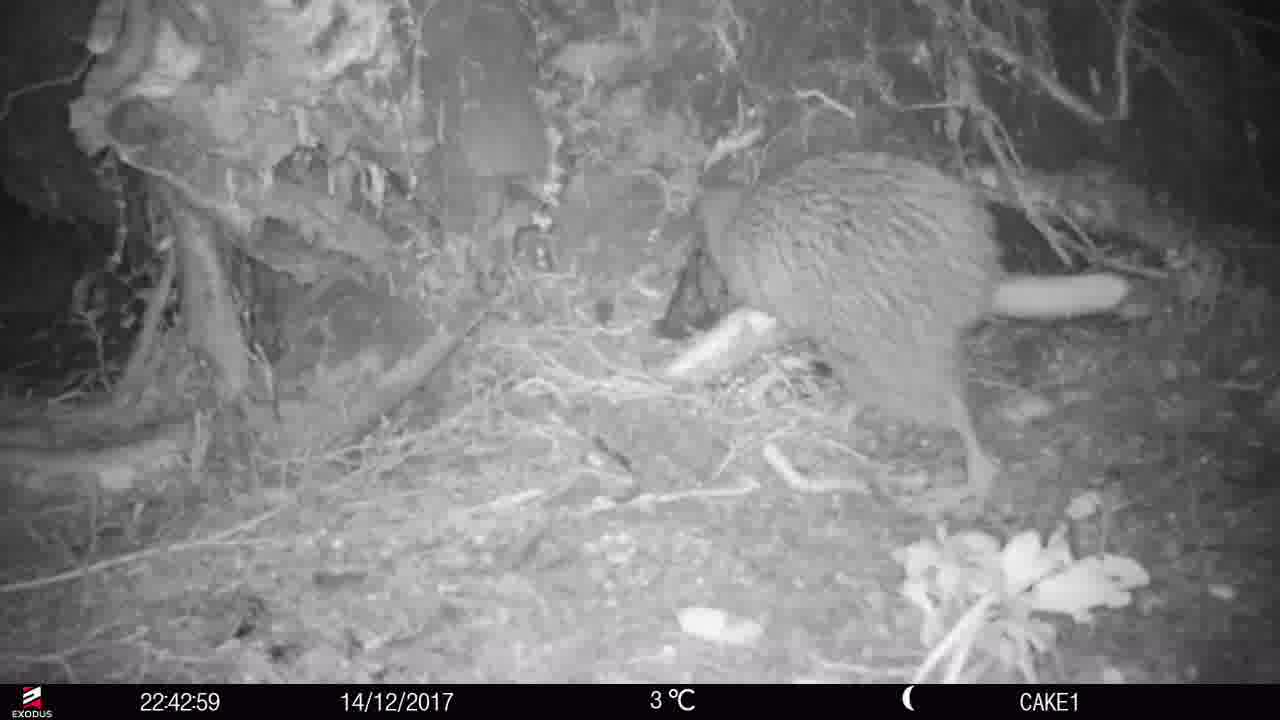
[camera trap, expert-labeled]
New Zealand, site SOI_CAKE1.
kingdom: Animalia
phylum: Chordata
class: Aves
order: Apterygiformes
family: Apterygidae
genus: Apteryx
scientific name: Apteryx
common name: kiwi